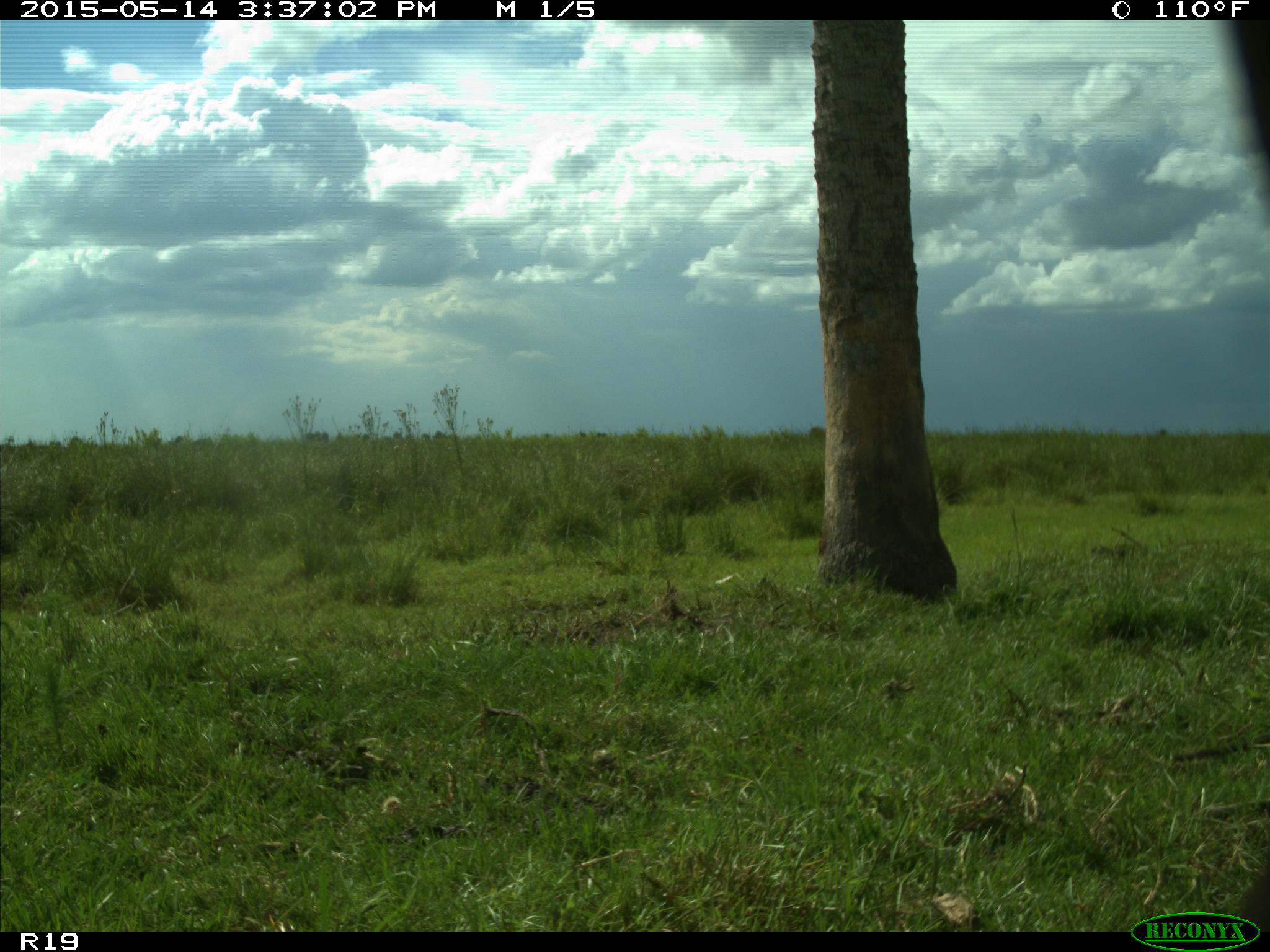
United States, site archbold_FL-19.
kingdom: Animalia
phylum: Chordata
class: Mammalia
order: Artiodactyla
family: Bovidae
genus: Bos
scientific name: Bos taurus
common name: domestic cow